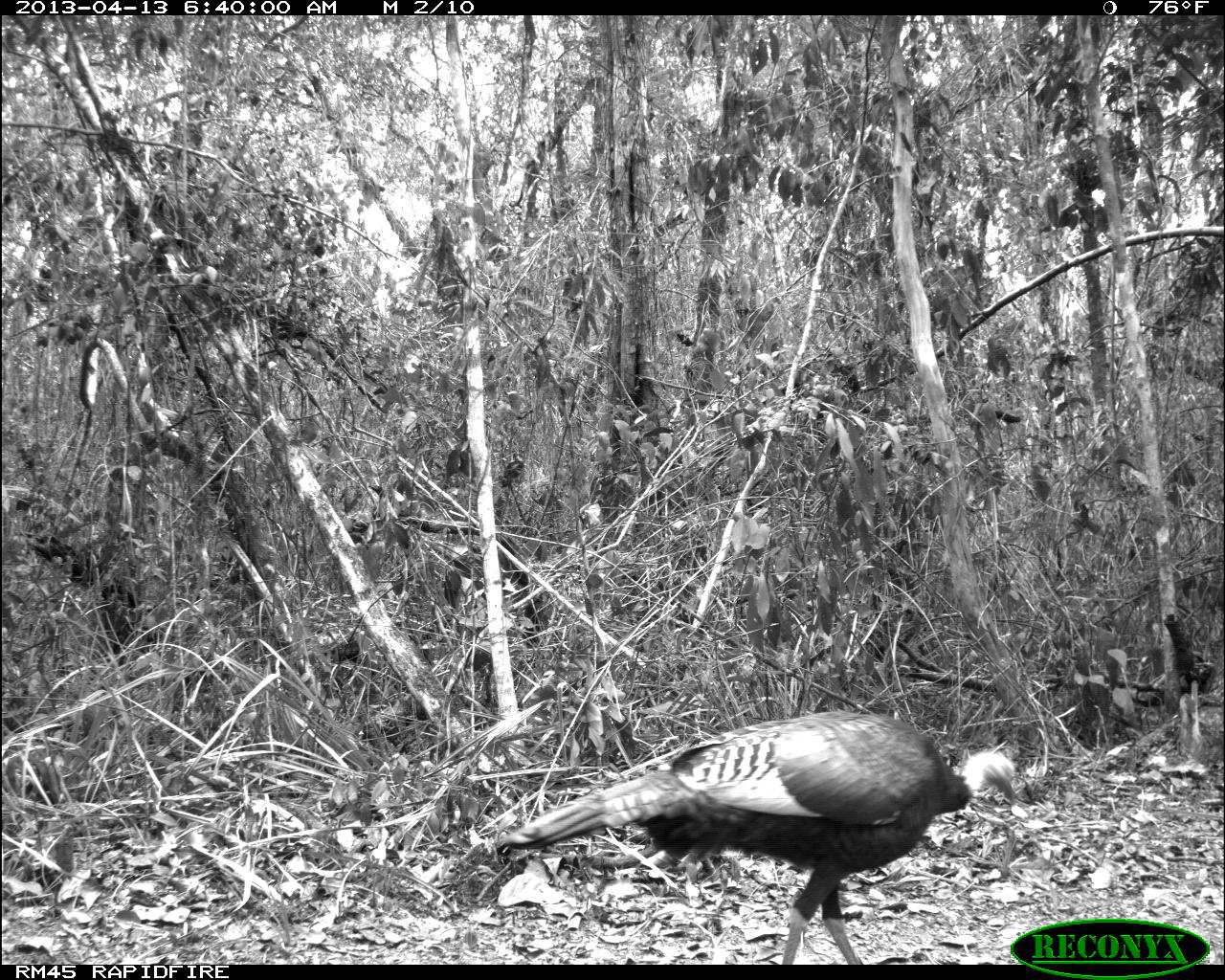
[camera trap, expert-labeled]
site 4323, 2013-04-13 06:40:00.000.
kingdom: Animalia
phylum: Chordata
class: Aves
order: Galliformes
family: Phasianidae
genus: Meleagris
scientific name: Meleagris ocellata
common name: ocellated turkey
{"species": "Meleagris ocellata (ocellated turkey)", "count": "1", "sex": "female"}